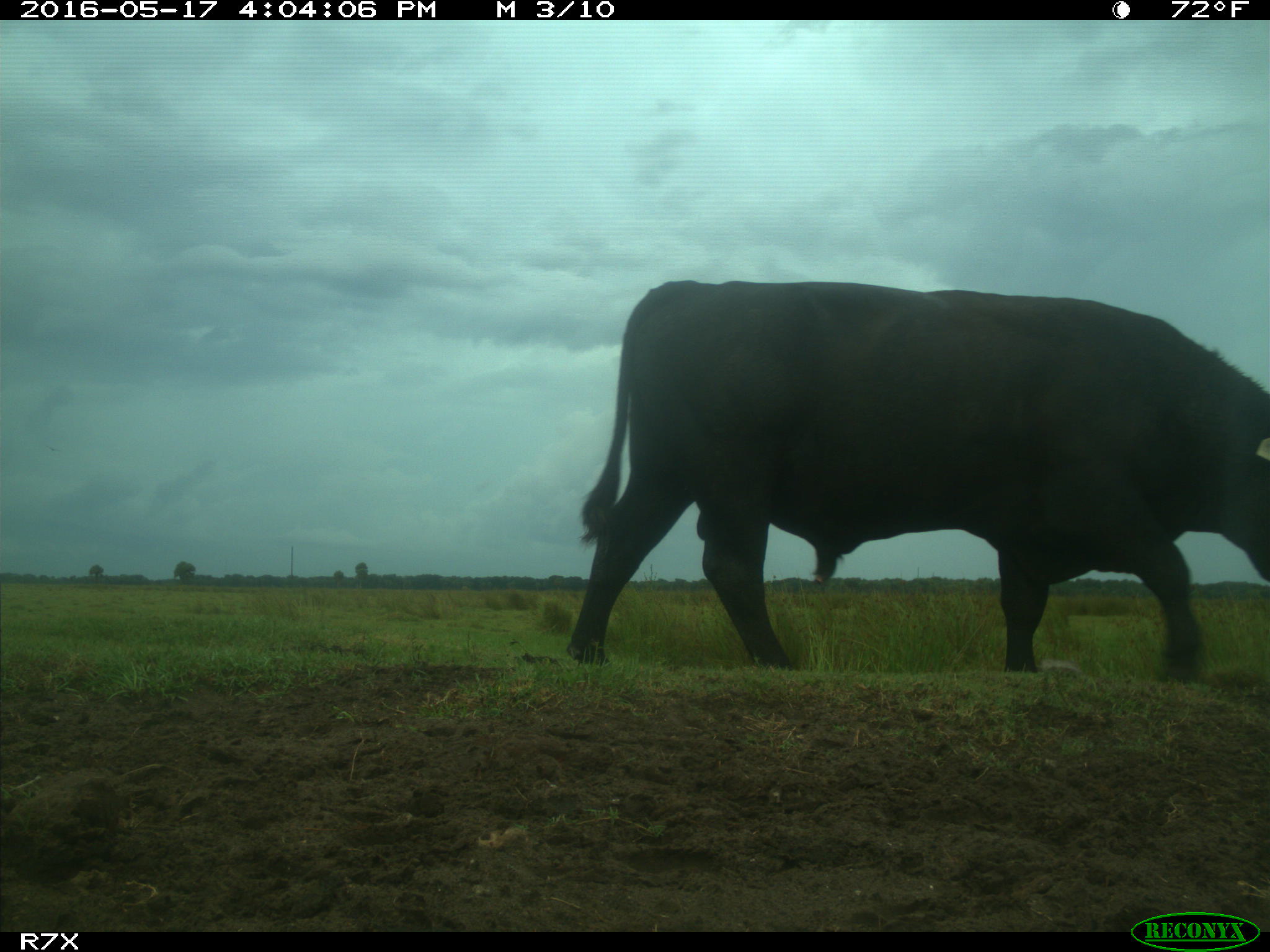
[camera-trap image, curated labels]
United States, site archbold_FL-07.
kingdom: Animalia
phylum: Chordata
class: Mammalia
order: Artiodactyla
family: Bovidae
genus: Bos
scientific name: Bos taurus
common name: domestic cow